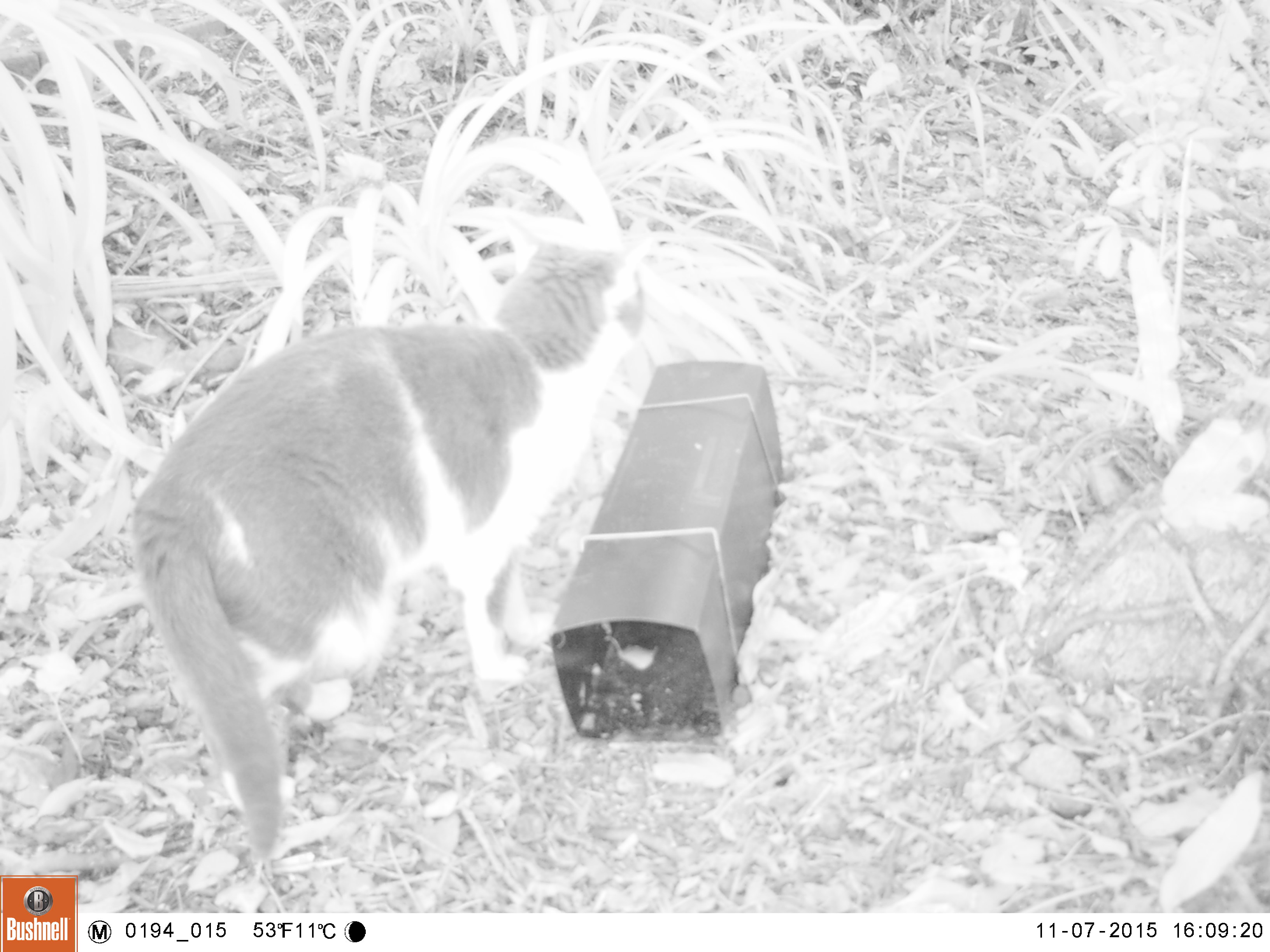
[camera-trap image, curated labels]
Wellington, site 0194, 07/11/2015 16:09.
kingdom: Animalia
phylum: Chordata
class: Mammalia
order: Carnivora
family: Felidae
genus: Felis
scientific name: Felis catus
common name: cat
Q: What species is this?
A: Cat (Felis catus).